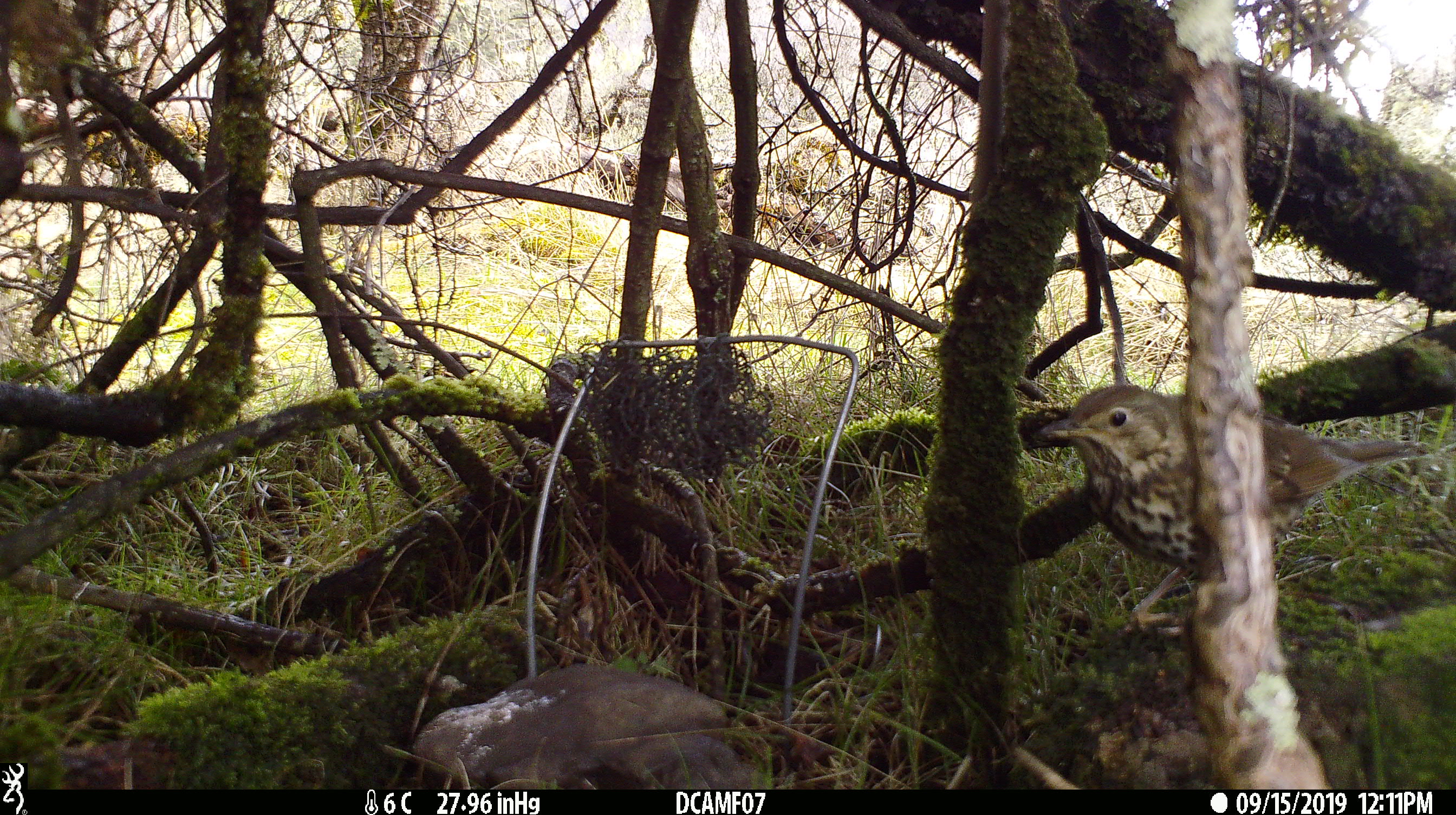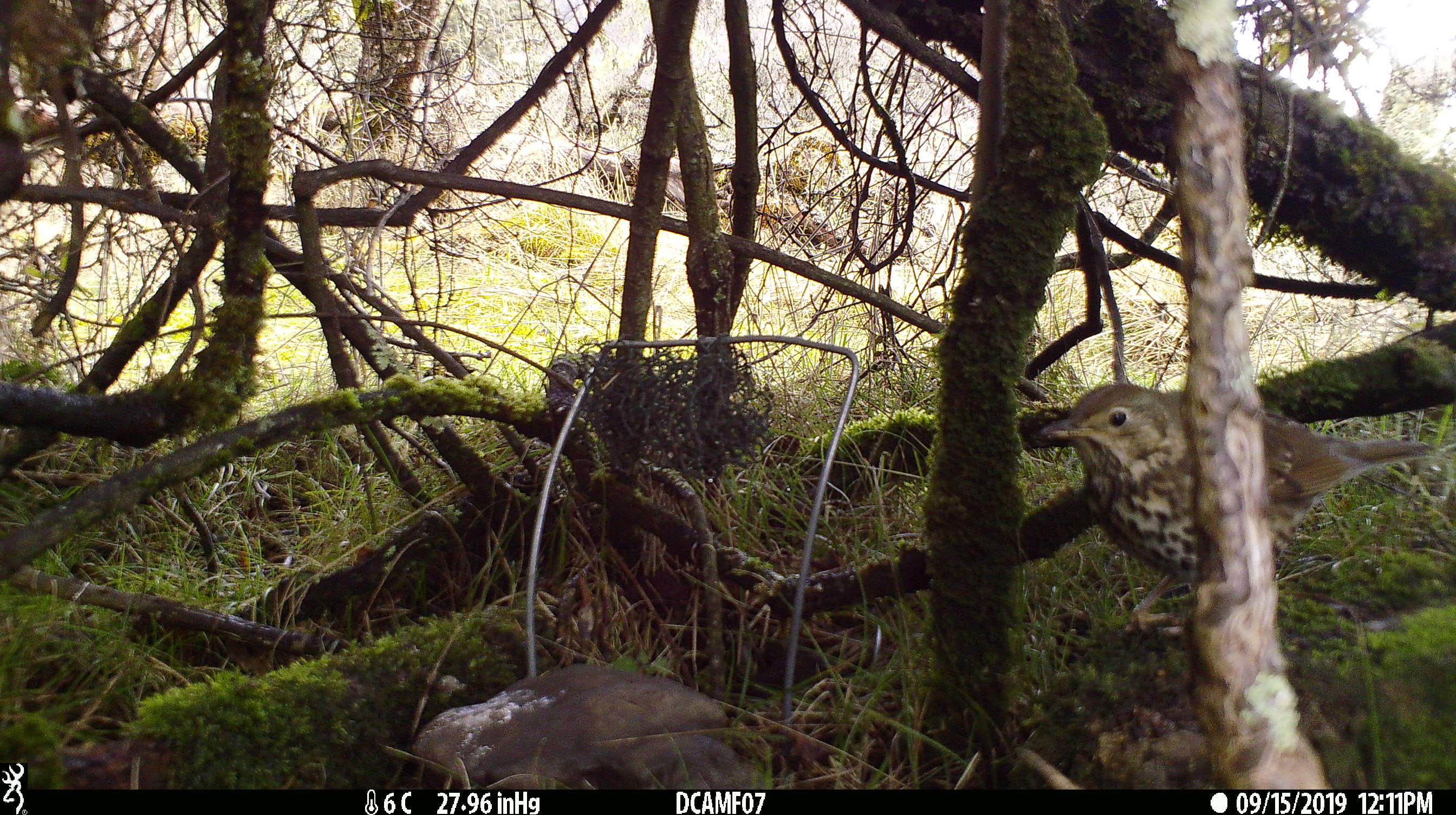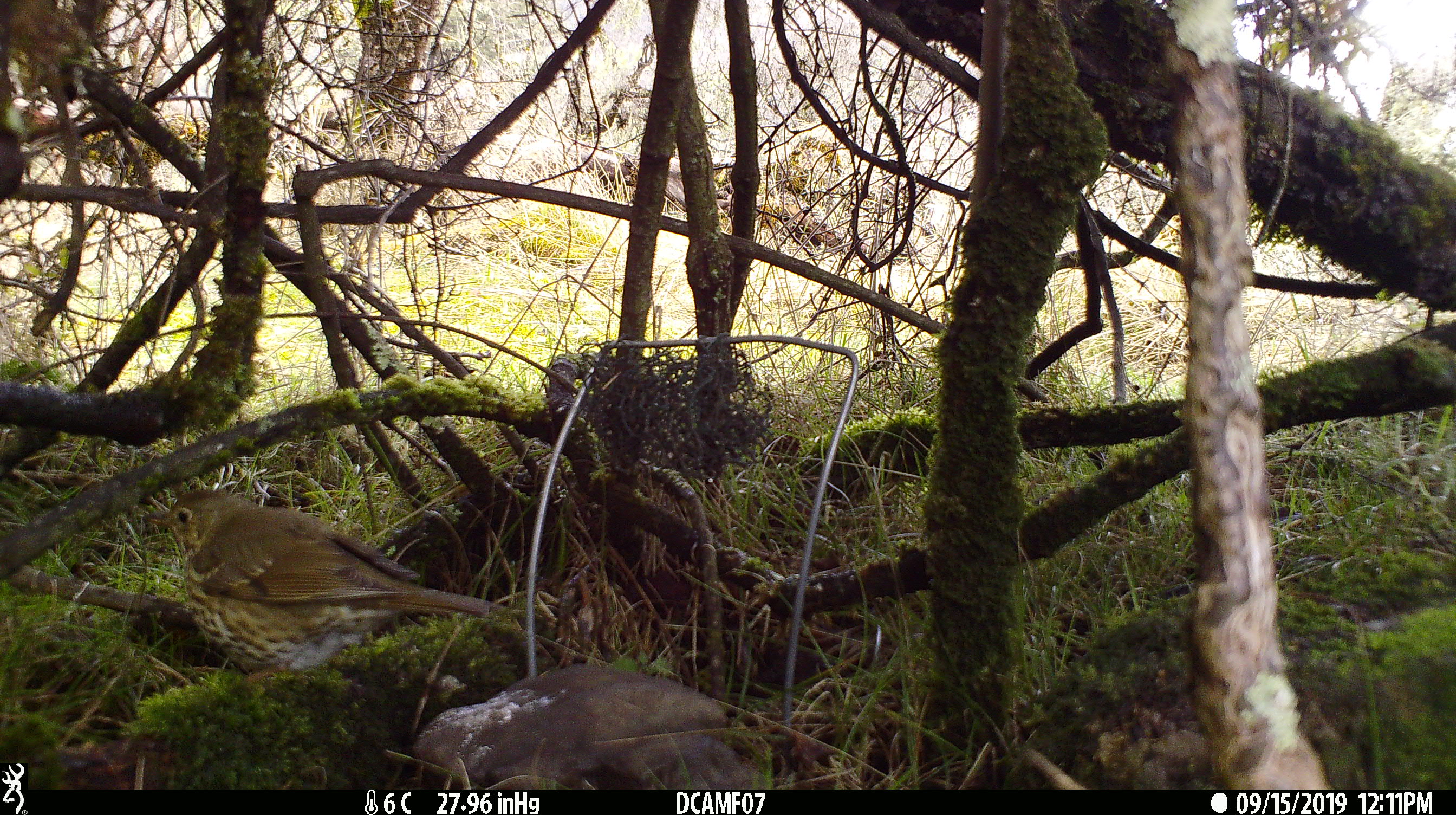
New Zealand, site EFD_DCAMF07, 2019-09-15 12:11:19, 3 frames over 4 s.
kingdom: Animalia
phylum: Chordata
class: Aves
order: Passeriformes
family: Turdidae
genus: Turdus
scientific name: Turdus philomelos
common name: song thrush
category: thrush